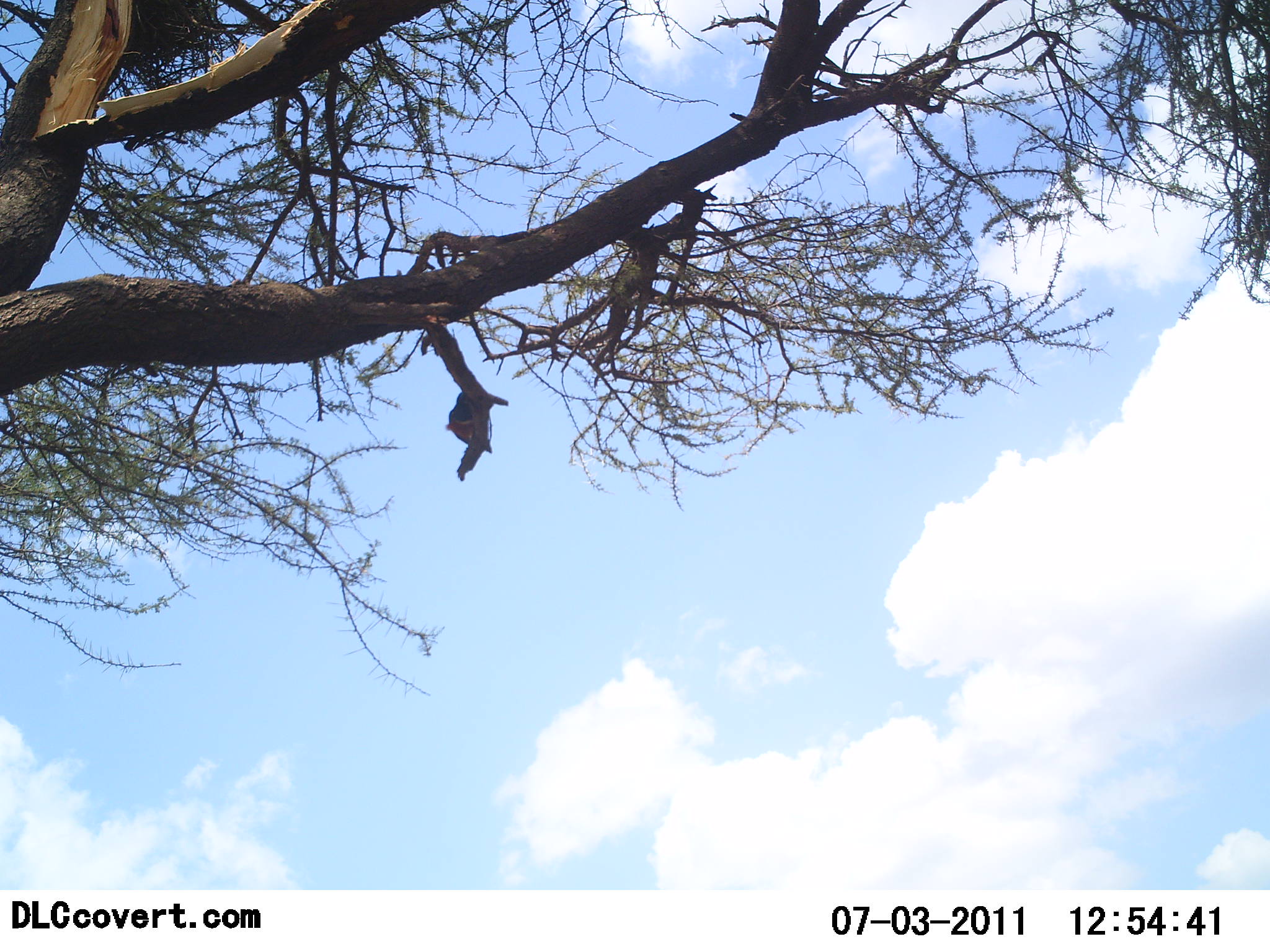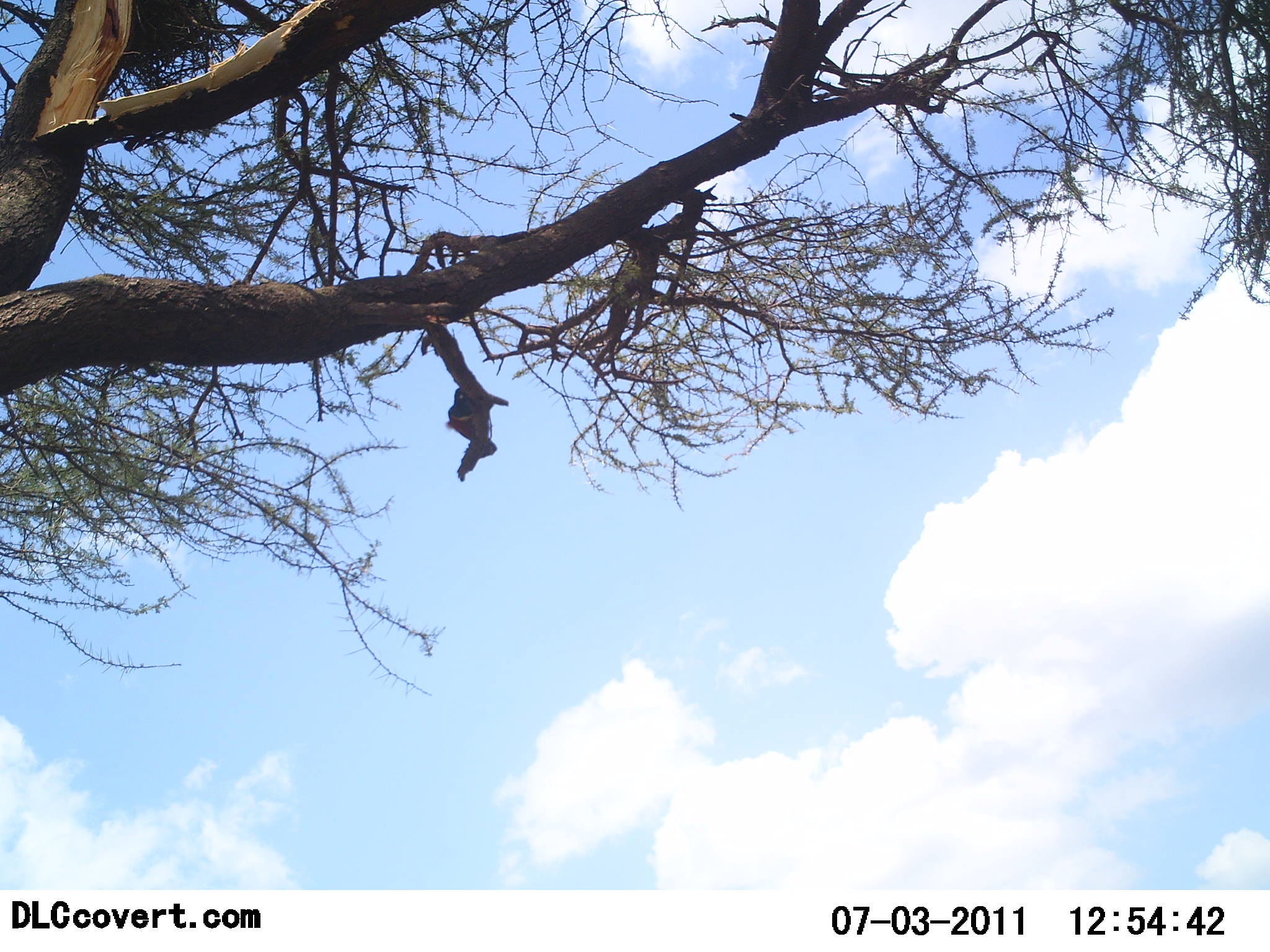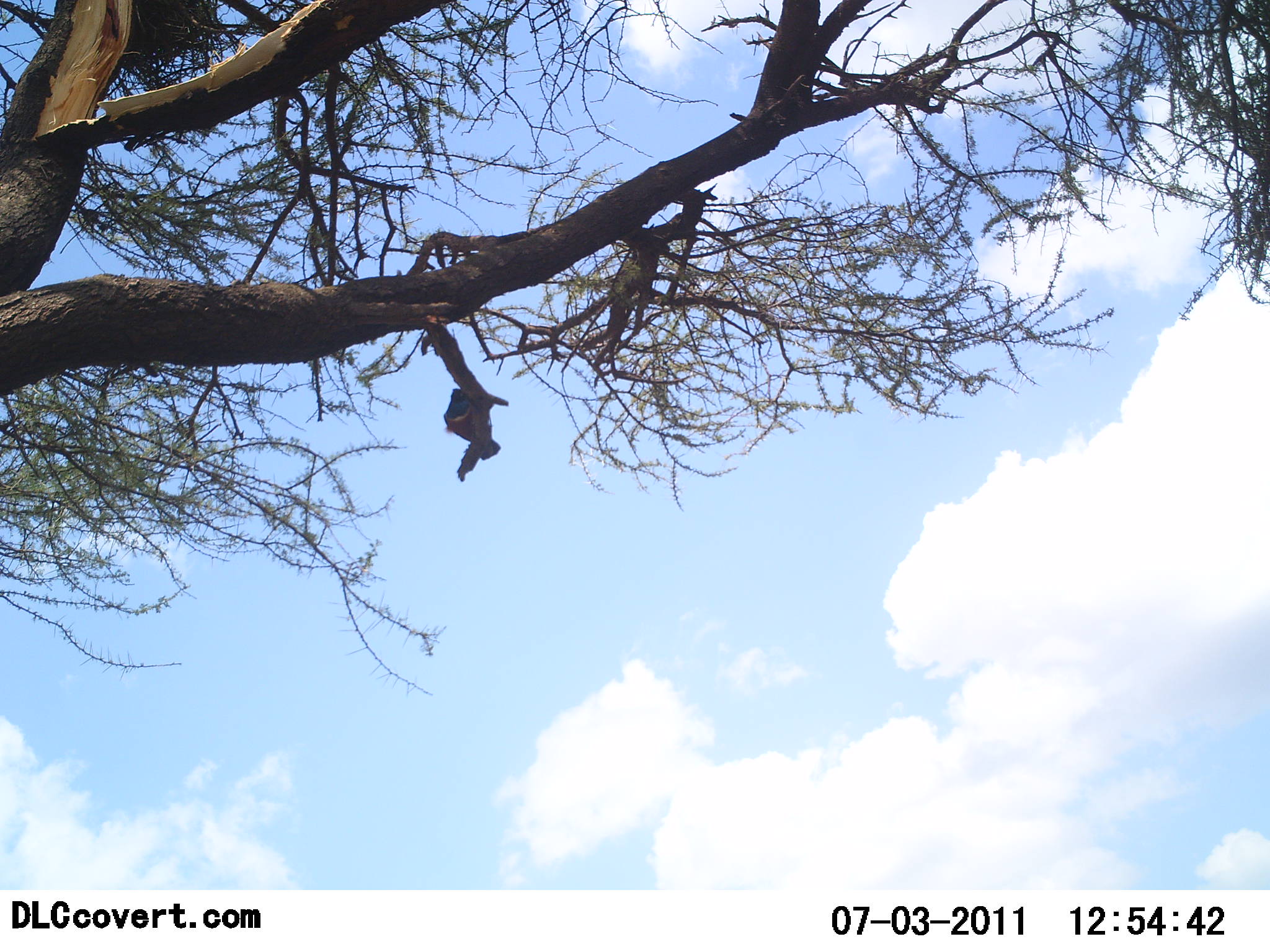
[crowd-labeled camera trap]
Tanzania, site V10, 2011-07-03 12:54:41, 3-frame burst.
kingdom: Animalia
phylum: Chordata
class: Aves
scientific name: Aves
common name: bird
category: otherbird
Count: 1.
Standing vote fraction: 58%.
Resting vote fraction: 33%.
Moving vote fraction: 8%.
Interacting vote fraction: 0%.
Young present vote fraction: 0%.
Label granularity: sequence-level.